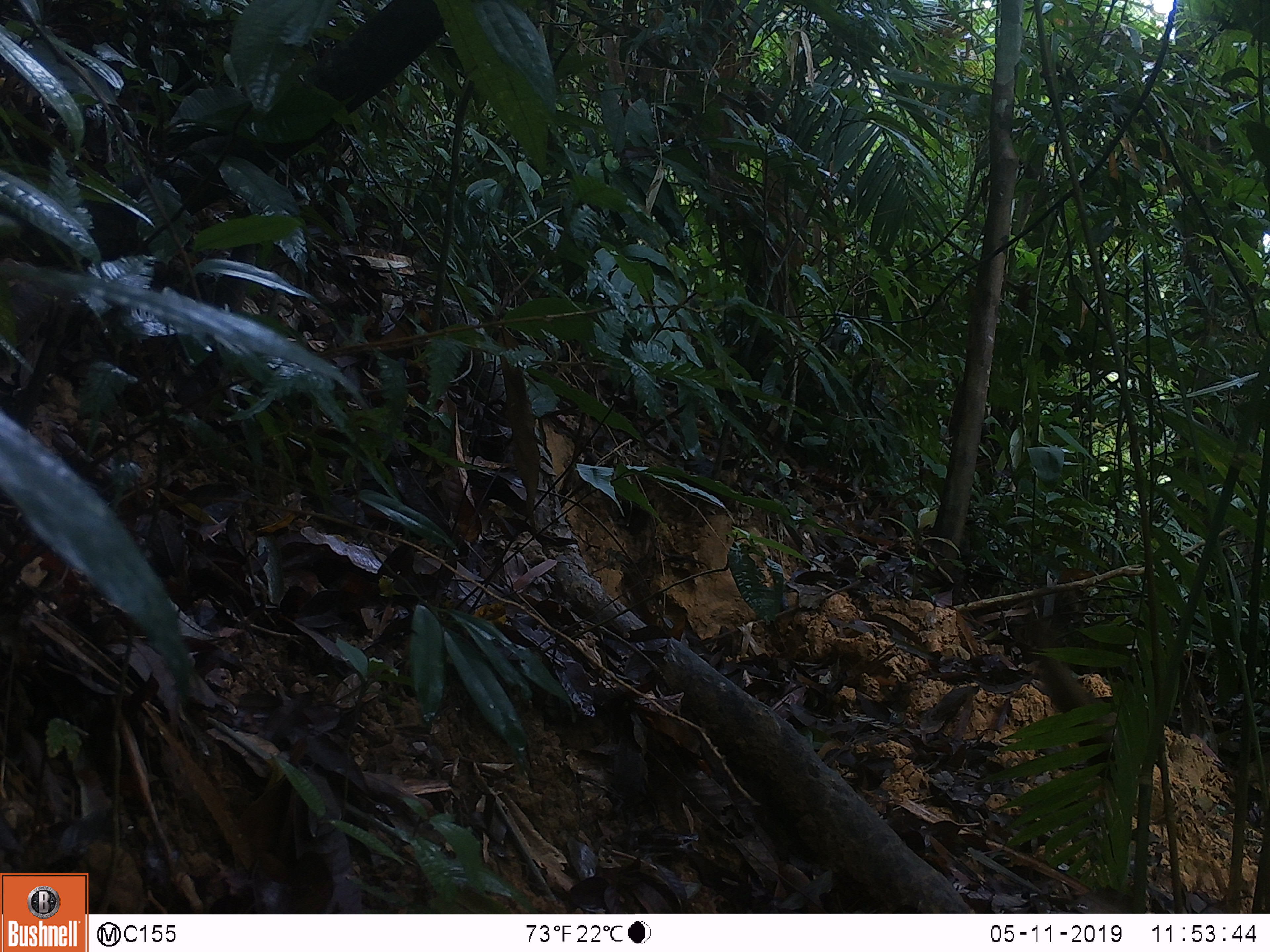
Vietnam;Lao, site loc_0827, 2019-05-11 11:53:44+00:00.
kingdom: Animalia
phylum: Chordata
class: Mammalia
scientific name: Mammalia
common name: mammal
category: unidentified small mammal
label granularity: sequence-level